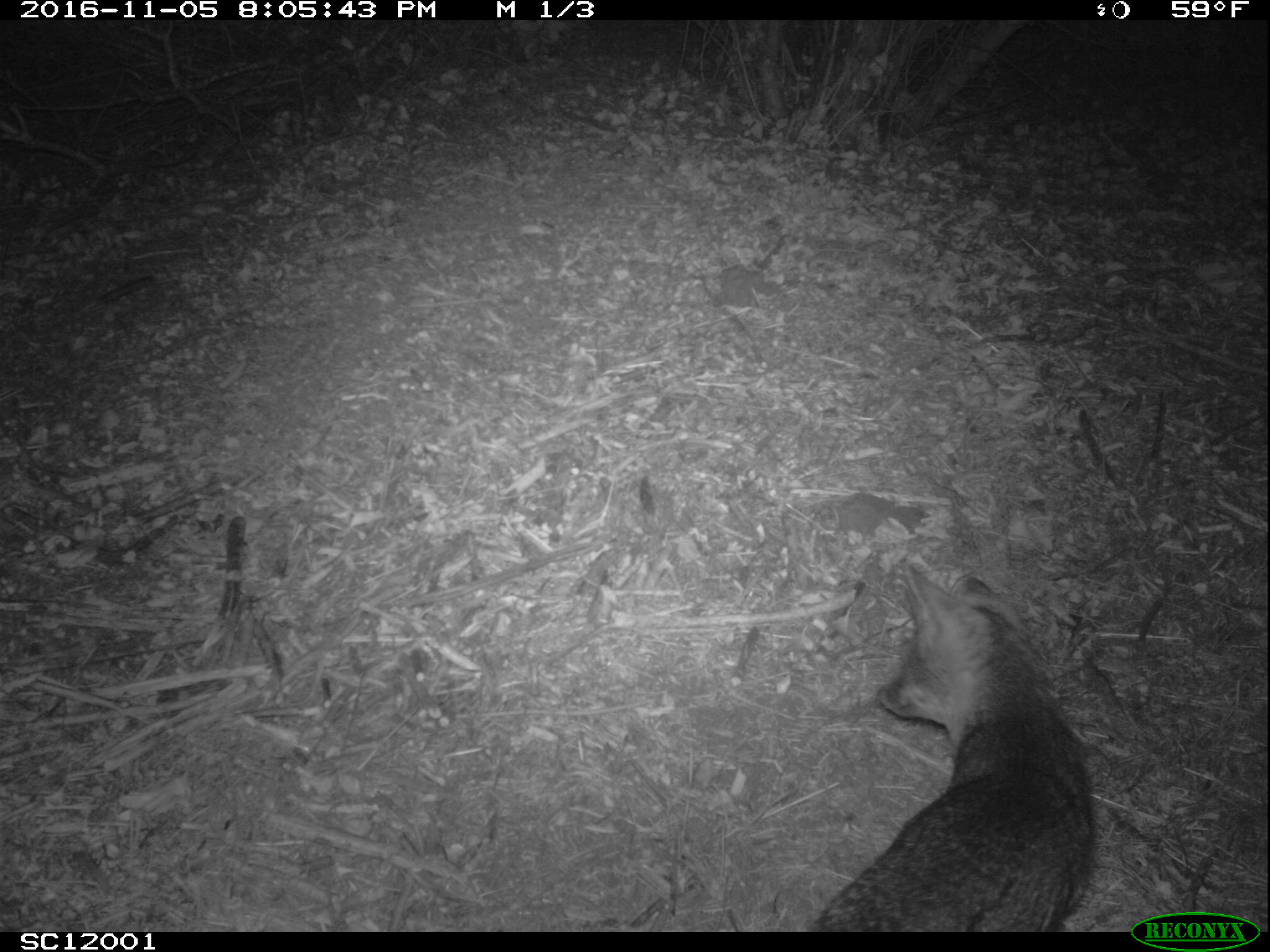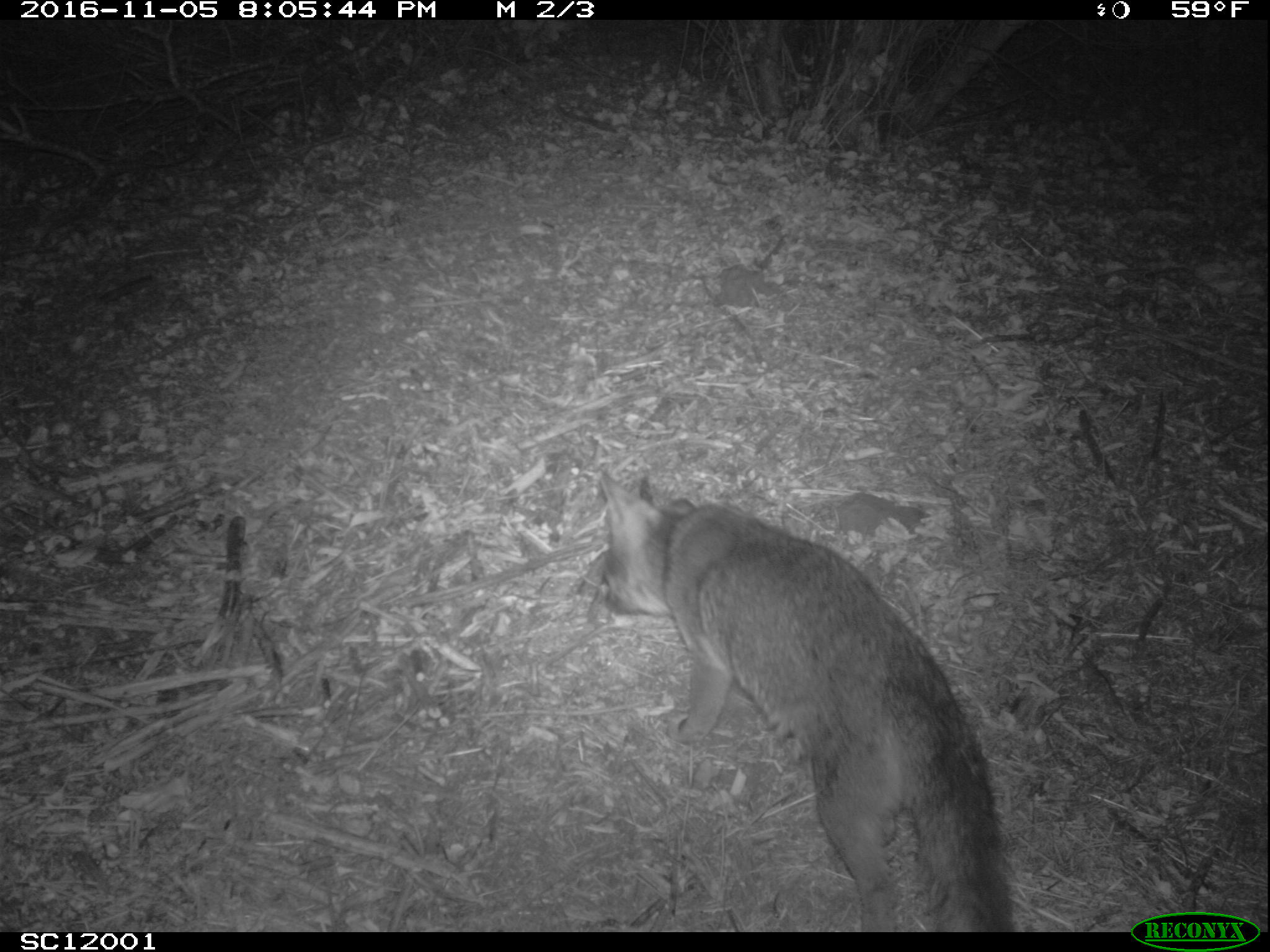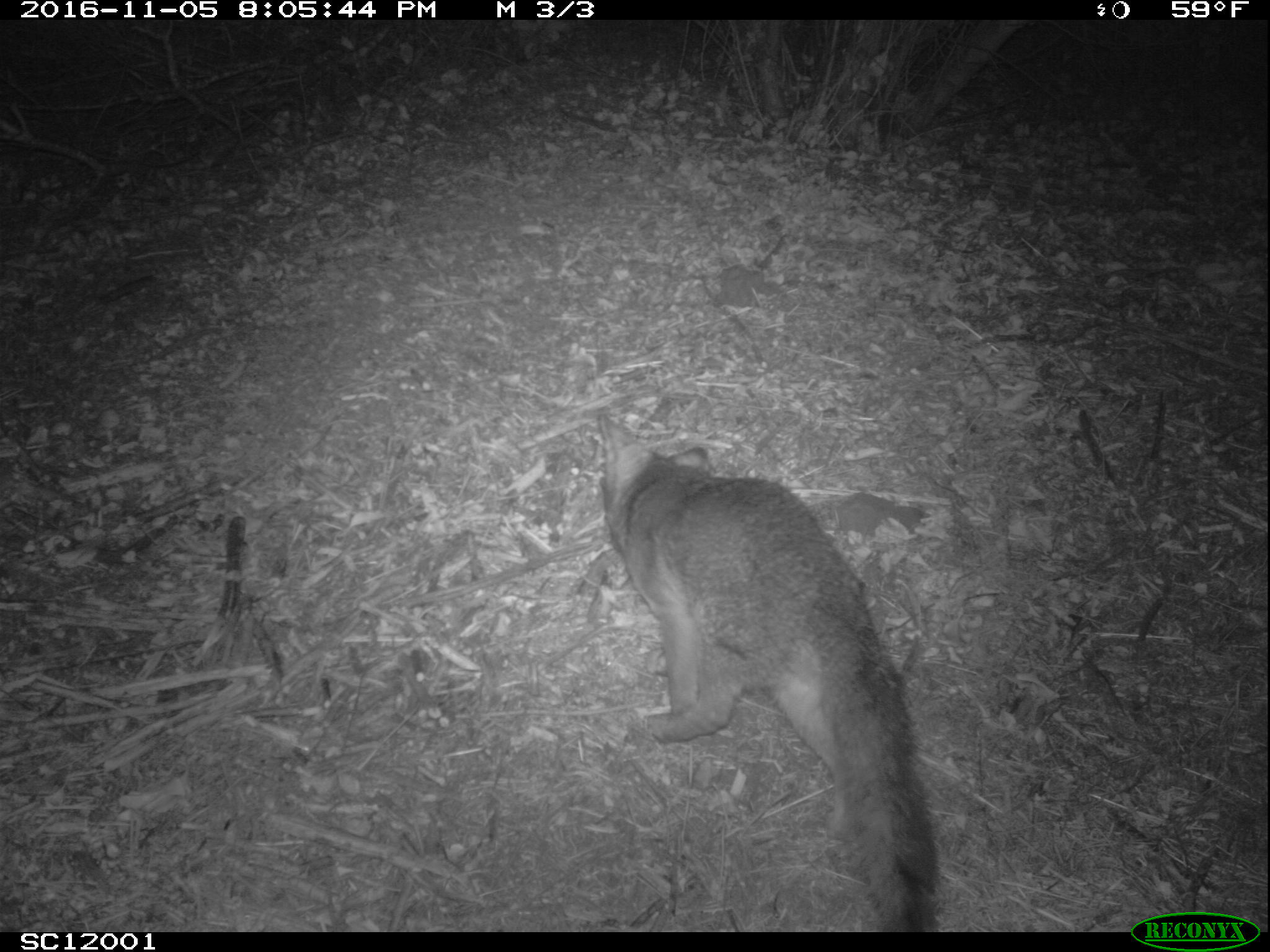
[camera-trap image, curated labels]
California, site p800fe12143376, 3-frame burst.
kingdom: Animalia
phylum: Chordata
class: Mammalia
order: Carnivora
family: Canidae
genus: Urocyon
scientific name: Urocyon littoralis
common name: island fox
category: fox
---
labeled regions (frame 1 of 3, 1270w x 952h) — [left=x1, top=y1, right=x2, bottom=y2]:
fox: [left=807, top=553, right=1095, bottom=933]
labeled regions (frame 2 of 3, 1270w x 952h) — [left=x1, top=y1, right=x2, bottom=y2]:
fox: [left=600, top=473, right=1013, bottom=932]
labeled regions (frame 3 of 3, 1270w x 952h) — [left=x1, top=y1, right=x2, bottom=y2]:
fox: [left=598, top=412, right=942, bottom=928]